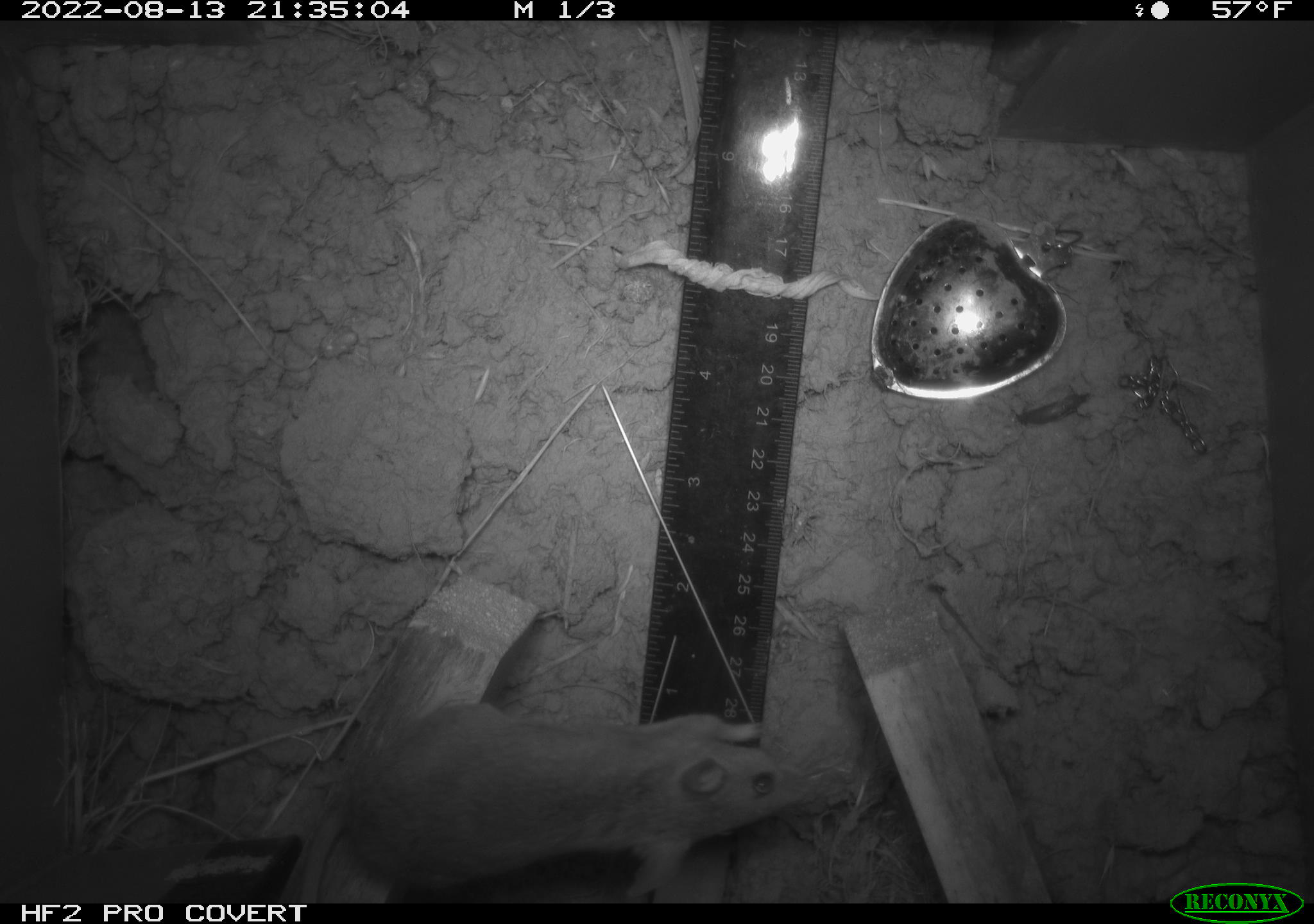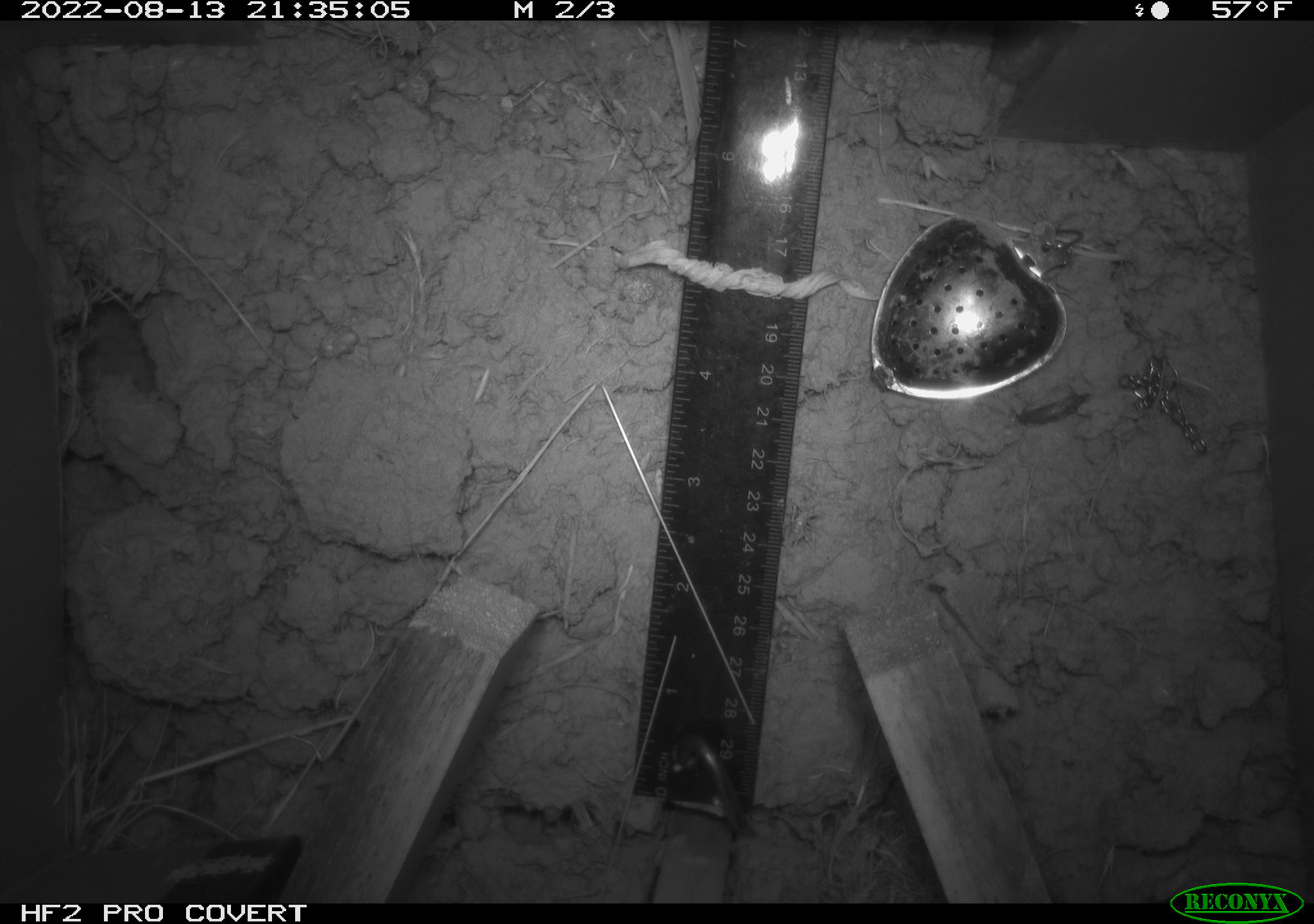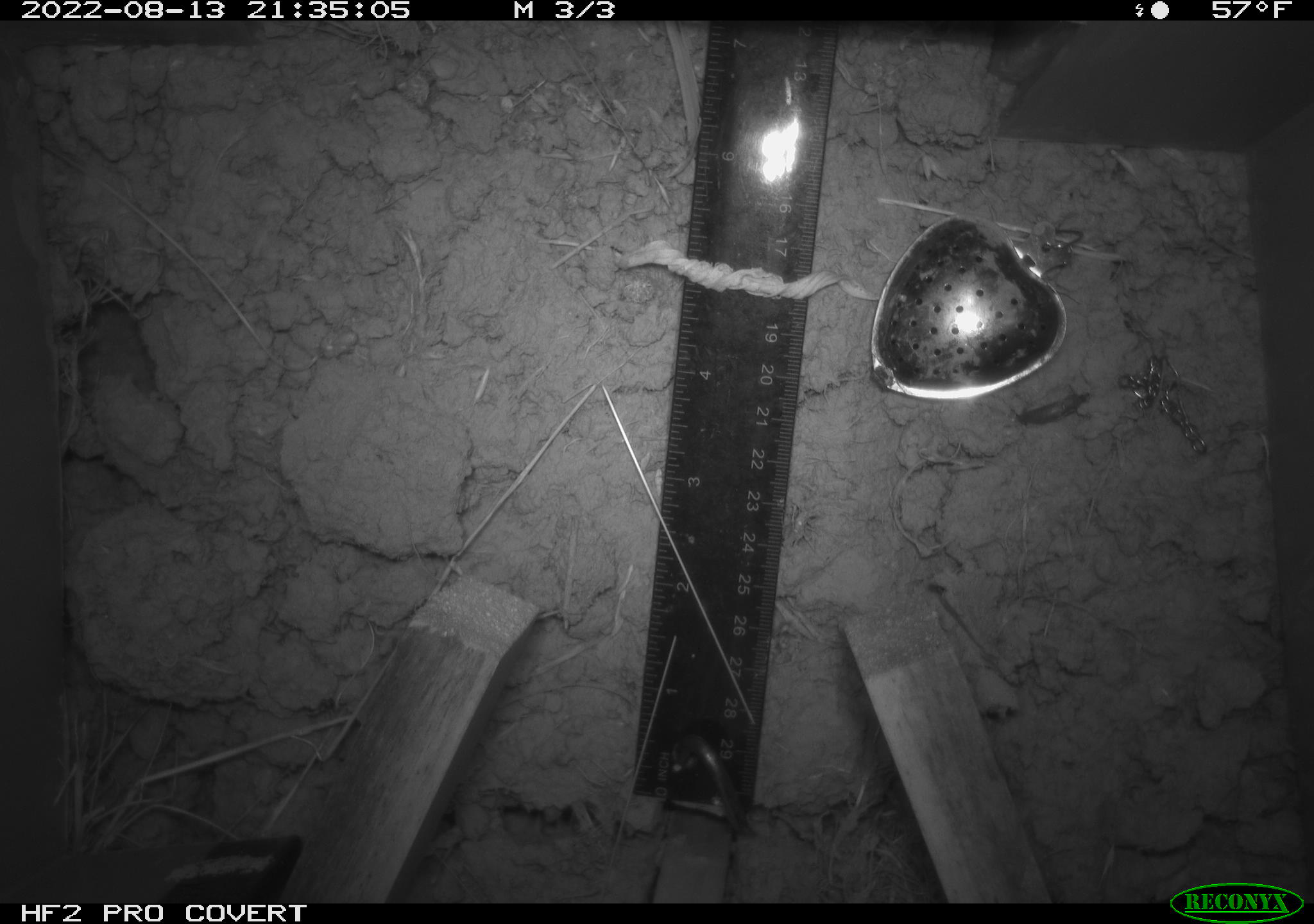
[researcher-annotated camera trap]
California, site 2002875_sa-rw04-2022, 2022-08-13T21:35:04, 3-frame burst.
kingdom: Animalia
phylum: Chordata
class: Mammalia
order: Rodentia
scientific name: Rodentia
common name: mouse species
Mouse species (Rodentia).